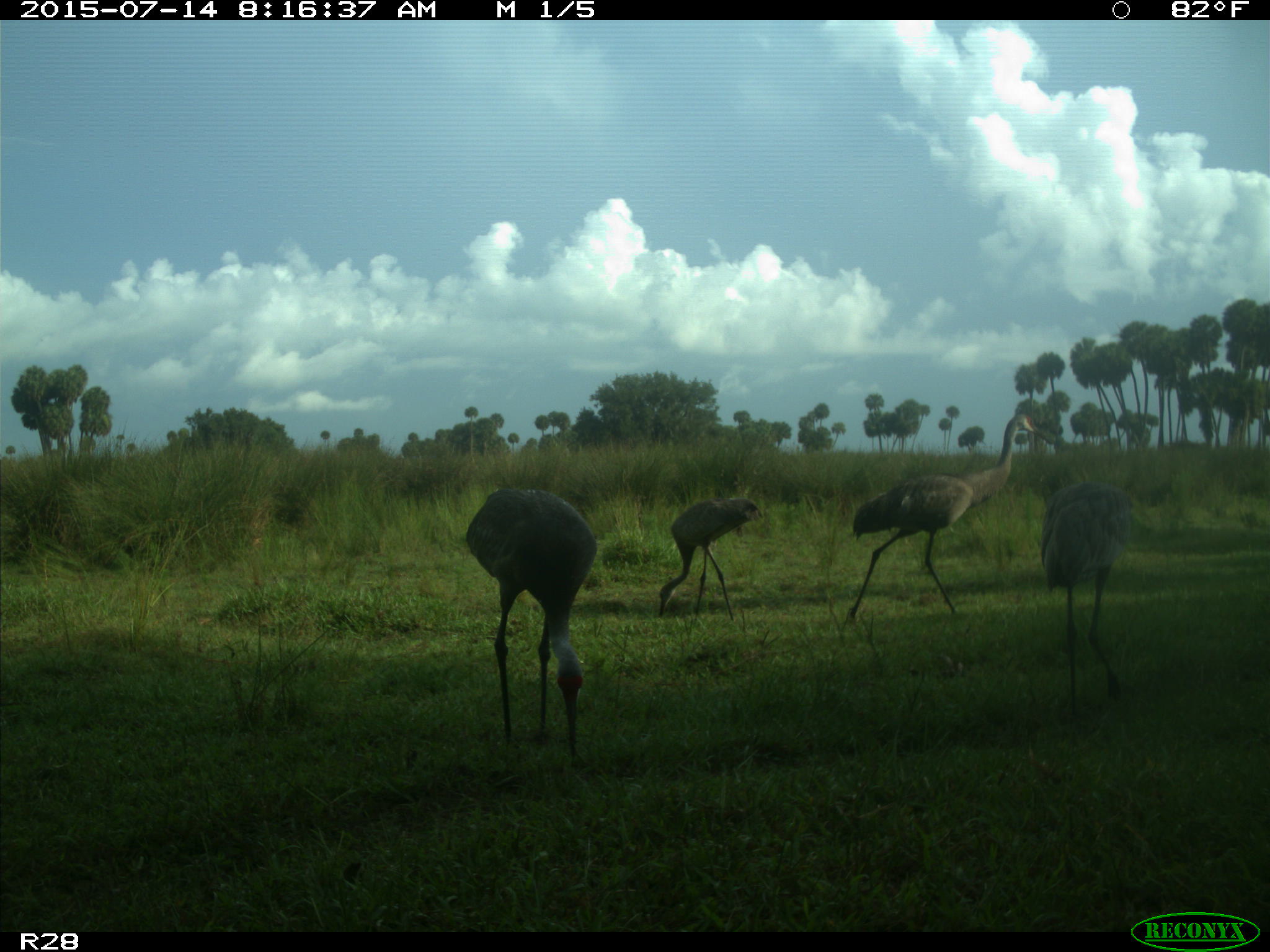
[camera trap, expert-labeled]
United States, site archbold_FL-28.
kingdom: Animalia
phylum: Chordata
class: Aves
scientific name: Aves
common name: birds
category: unidentified bird